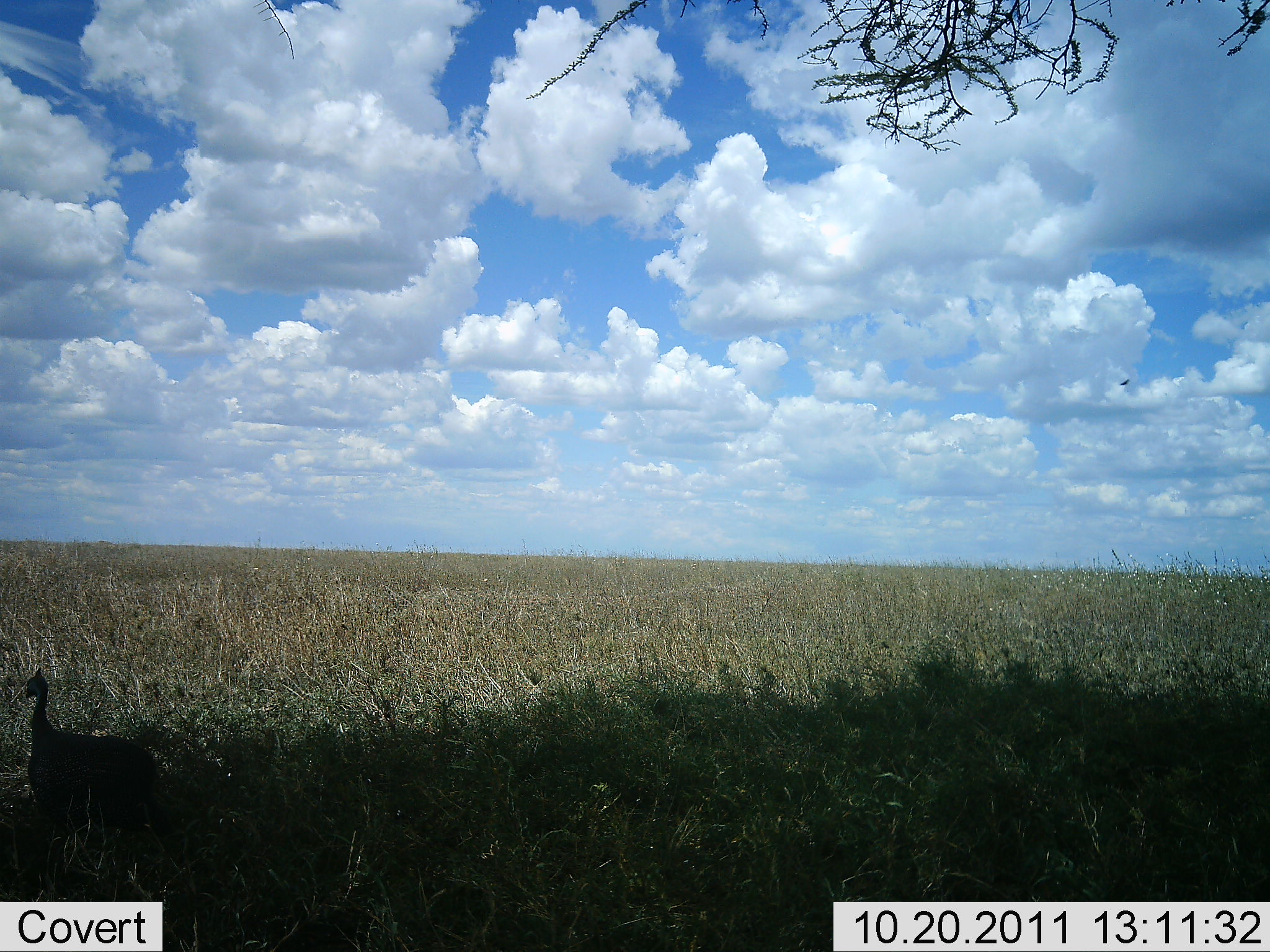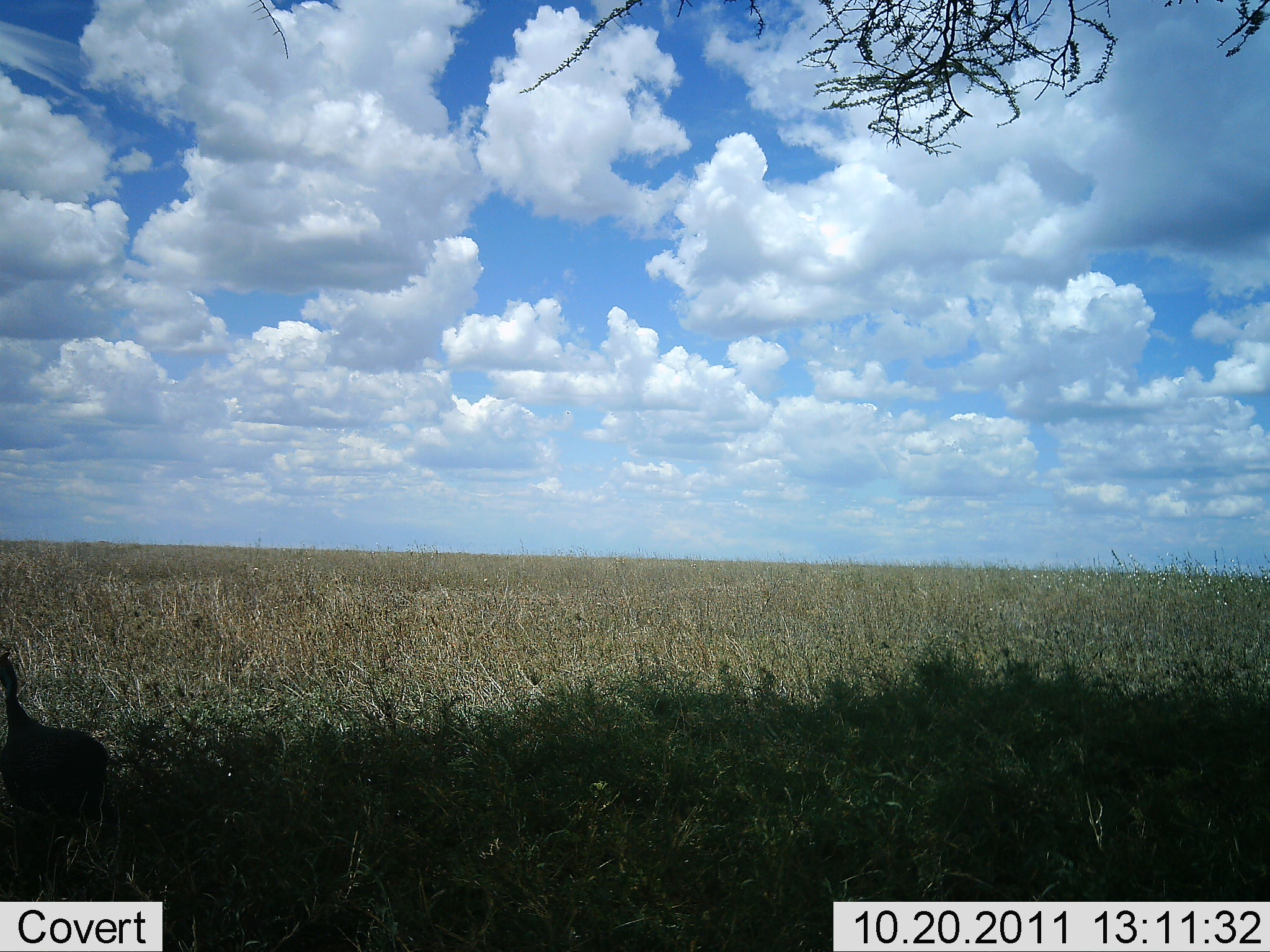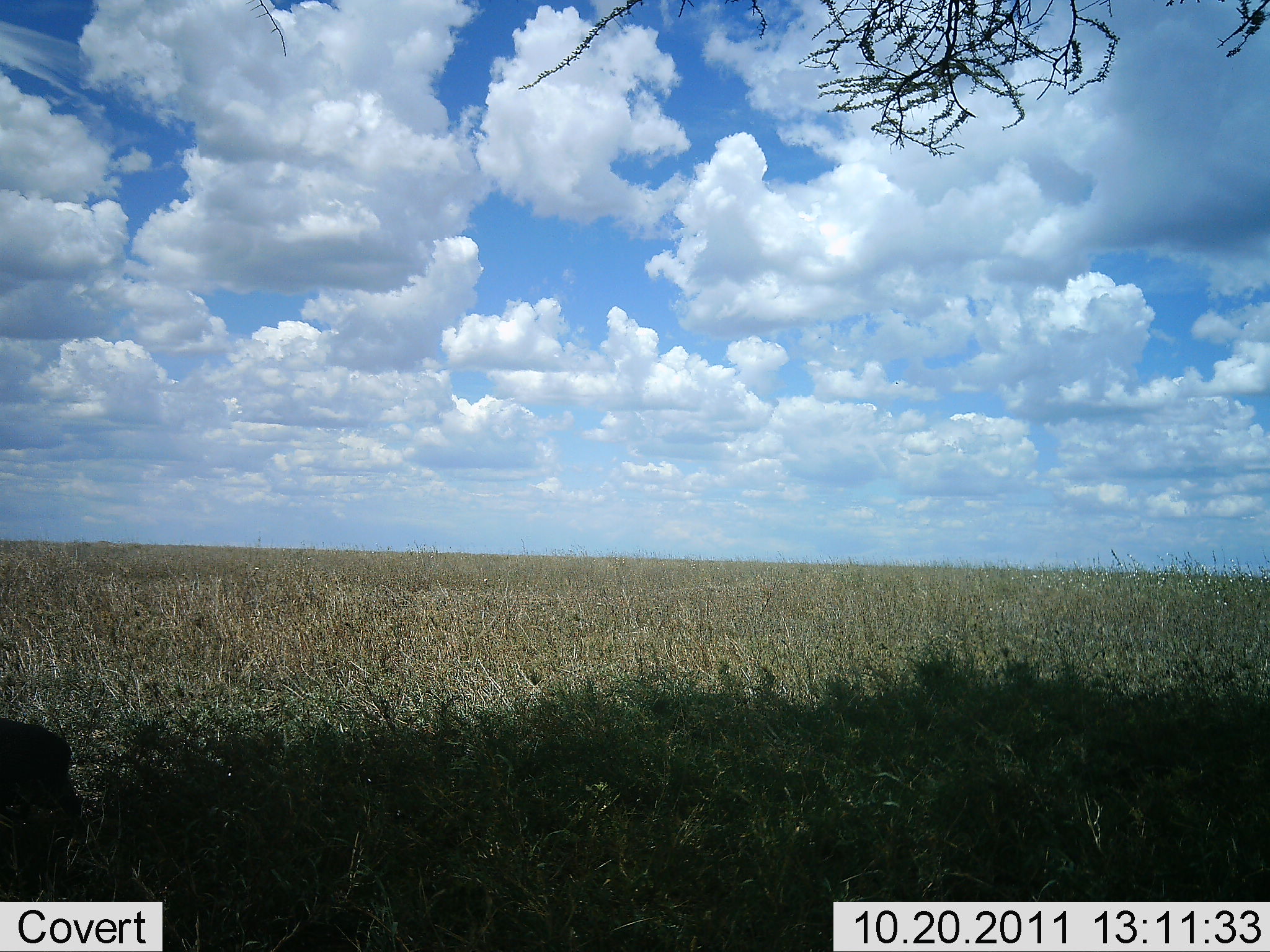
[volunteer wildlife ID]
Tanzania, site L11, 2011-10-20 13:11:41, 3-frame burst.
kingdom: Animalia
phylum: Chordata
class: Aves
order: Galliformes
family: Numididae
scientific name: Numididae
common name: guinea fowl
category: guineafowl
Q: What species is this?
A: Guineafowl (guinea fowl) (Numididae).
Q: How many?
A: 1.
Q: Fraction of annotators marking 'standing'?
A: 0%.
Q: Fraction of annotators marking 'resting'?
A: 0%.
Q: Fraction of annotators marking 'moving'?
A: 100%.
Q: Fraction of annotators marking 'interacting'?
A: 0%.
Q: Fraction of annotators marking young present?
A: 0%.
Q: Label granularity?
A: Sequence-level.